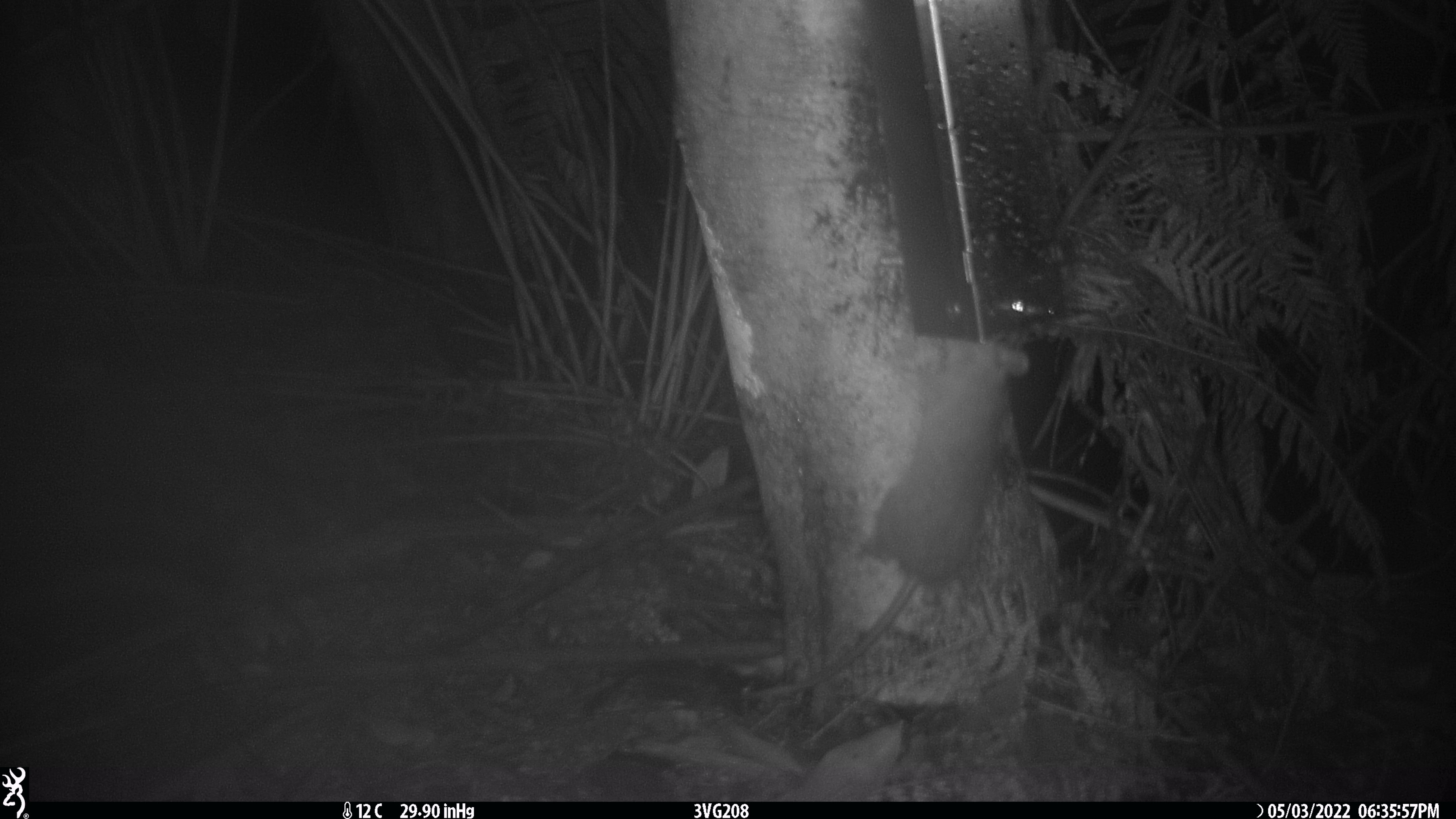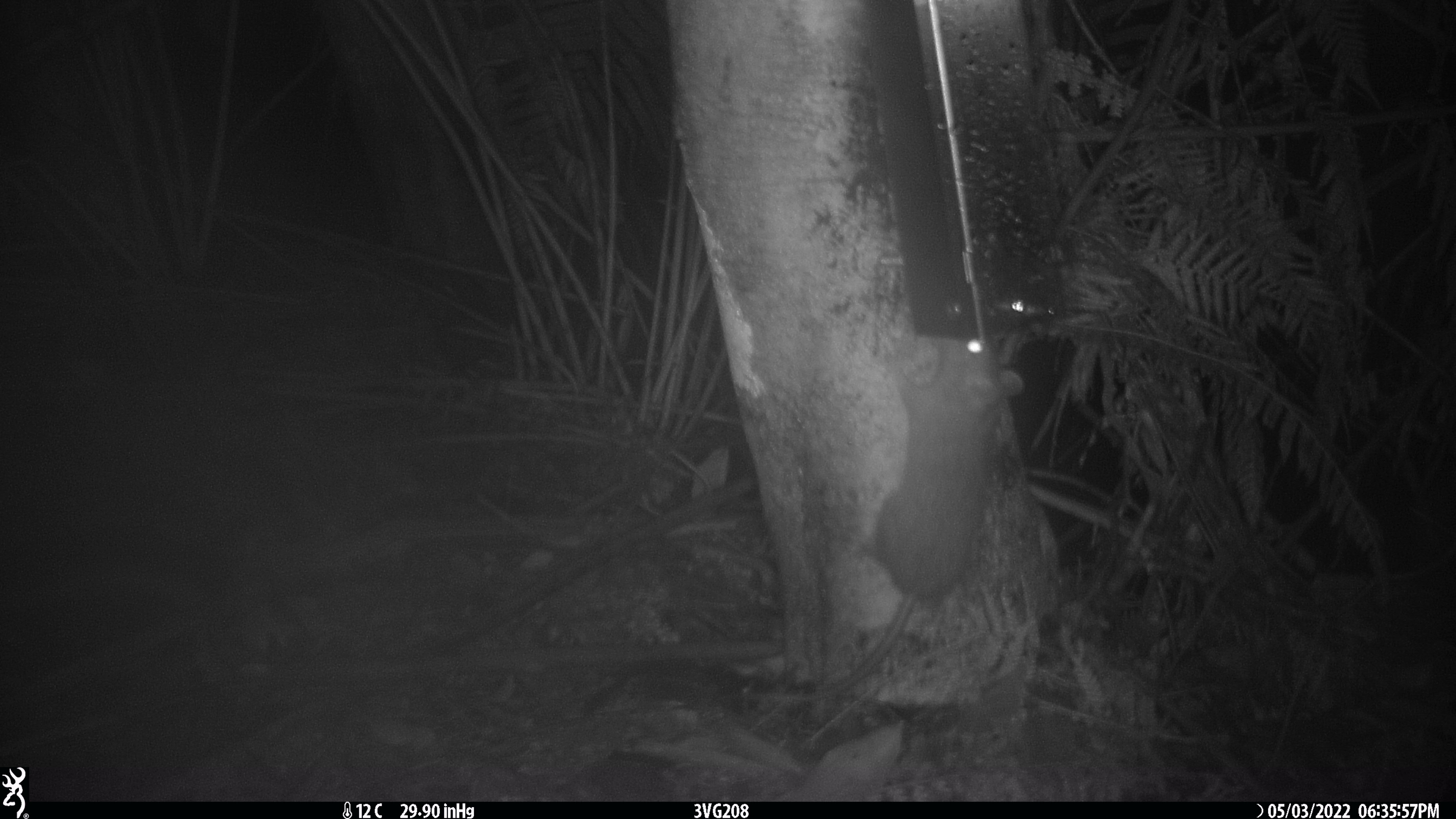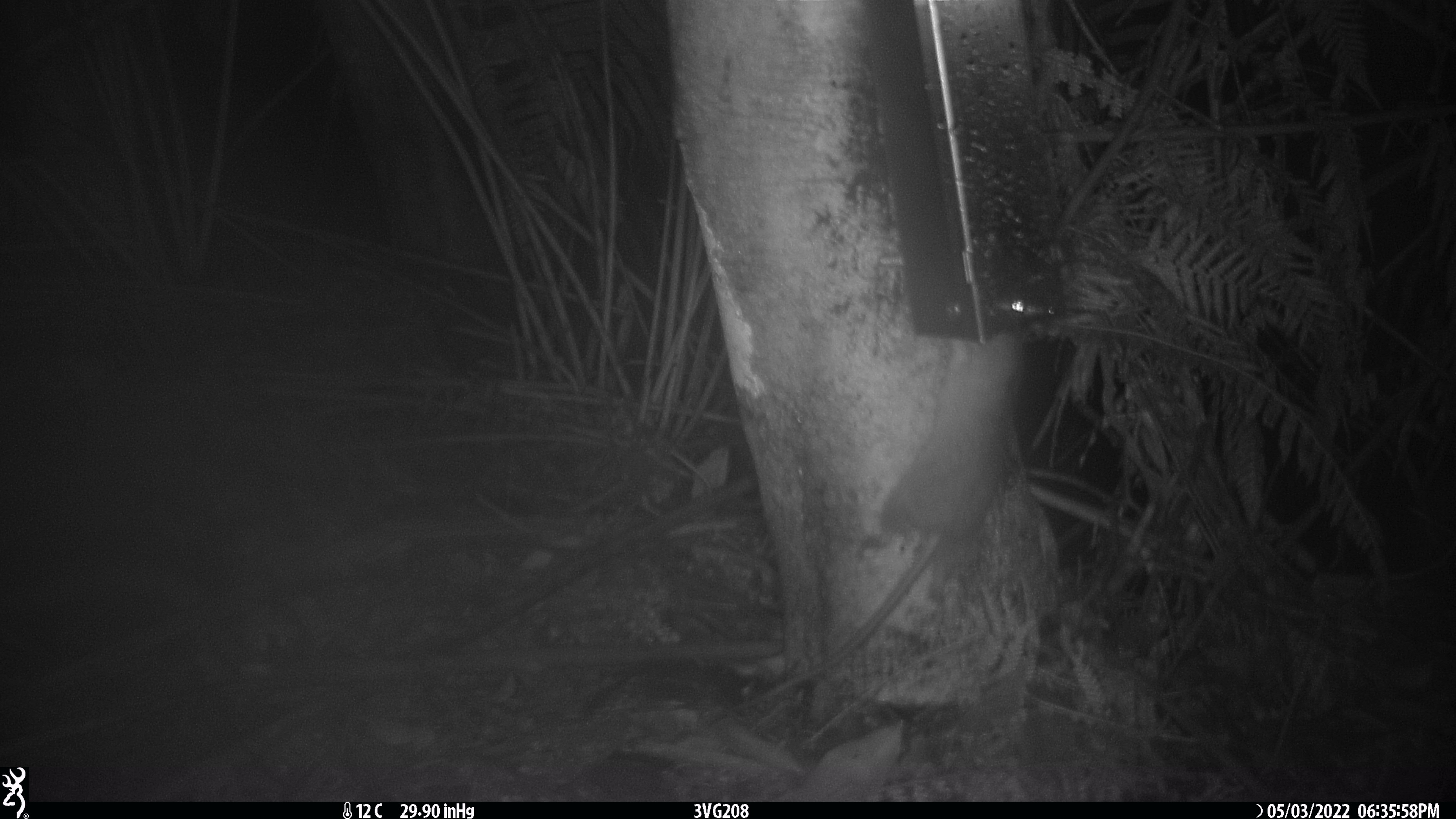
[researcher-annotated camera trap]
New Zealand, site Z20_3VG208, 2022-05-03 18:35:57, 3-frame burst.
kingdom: Animalia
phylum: Chordata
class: Mammalia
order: Rodentia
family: Muridae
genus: Rattus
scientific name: Rattus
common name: rat